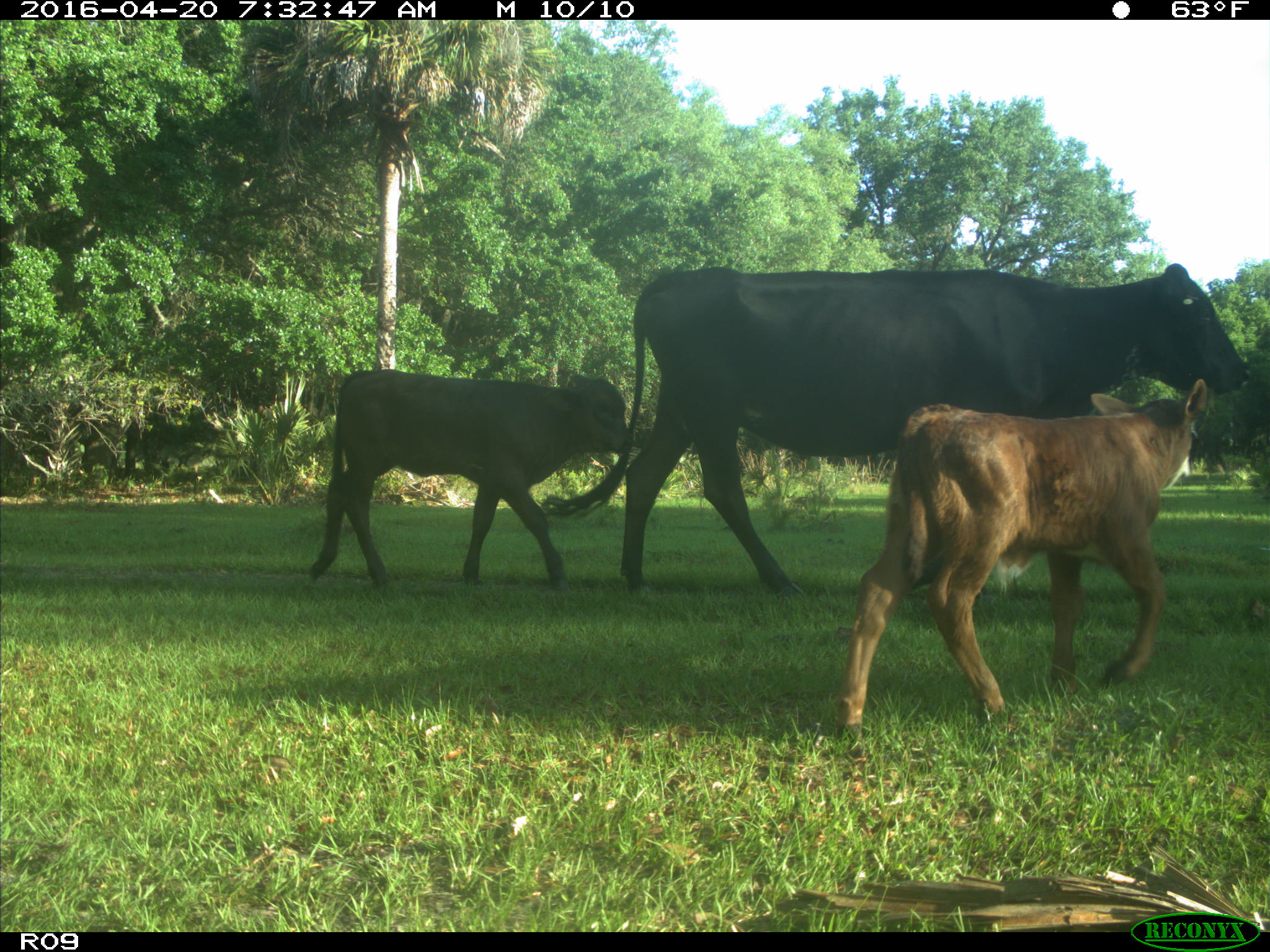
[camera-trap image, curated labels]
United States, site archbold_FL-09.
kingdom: Animalia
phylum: Chordata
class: Mammalia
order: Artiodactyla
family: Bovidae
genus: Bos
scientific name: Bos taurus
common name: domestic cow